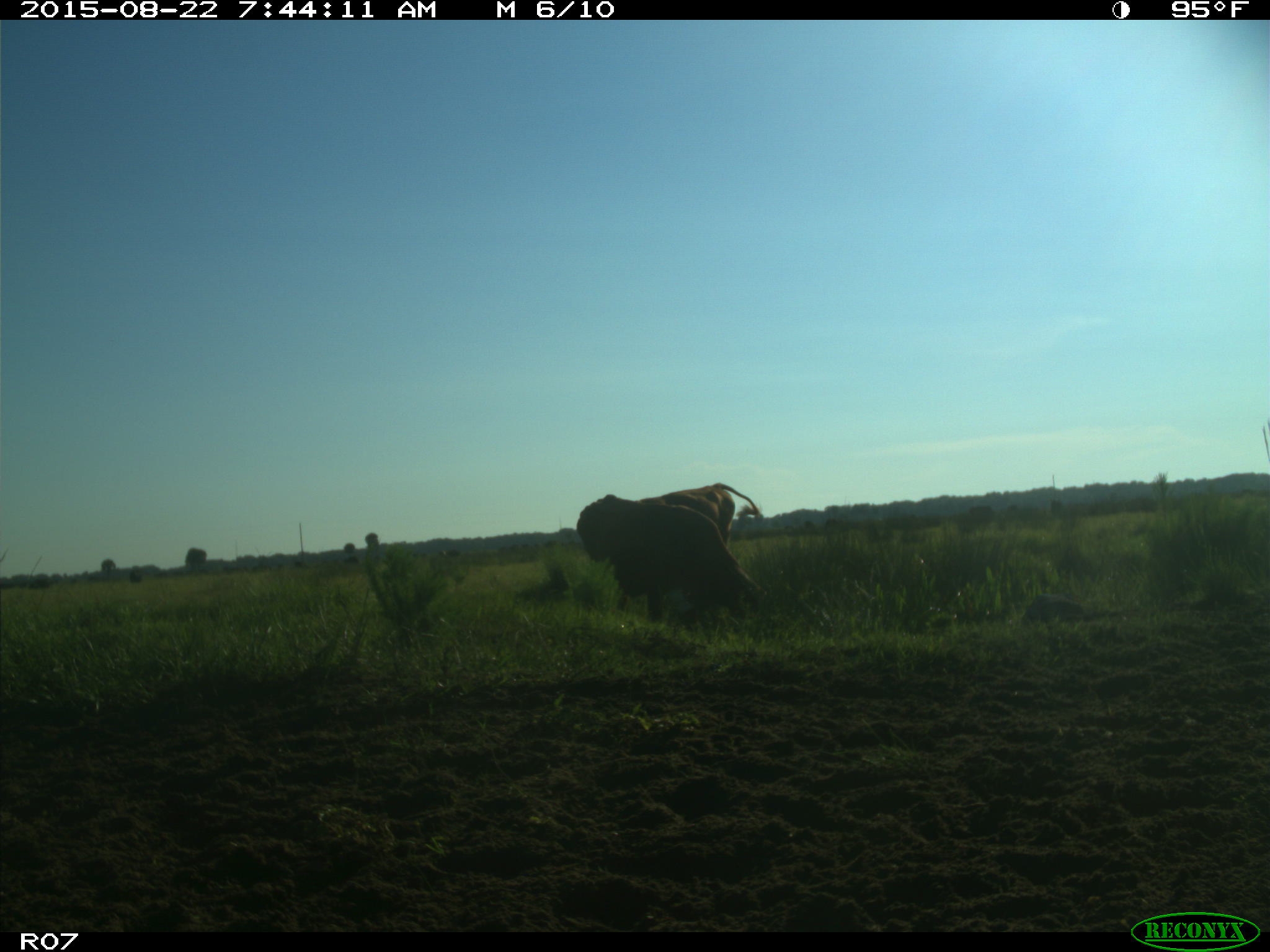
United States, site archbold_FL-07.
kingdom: Animalia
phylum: Chordata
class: Mammalia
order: Artiodactyla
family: Bovidae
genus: Bos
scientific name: Bos taurus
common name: domestic cow